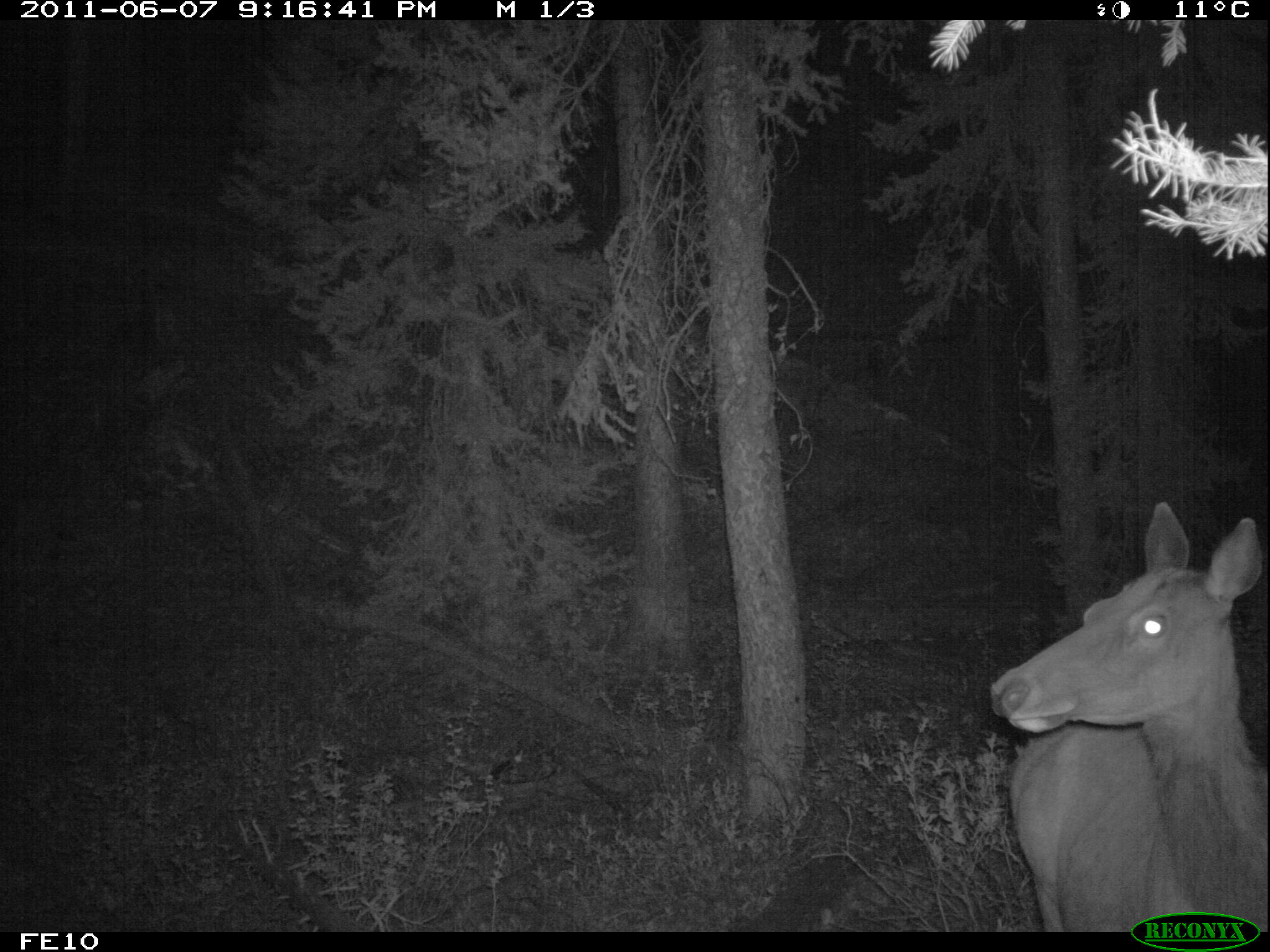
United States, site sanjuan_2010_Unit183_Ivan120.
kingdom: Animalia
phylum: Chordata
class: Mammalia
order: Artiodactyla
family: Cervidae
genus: Cervus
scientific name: Cervus elaphus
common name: red deer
Cervus elaphus (red deer).